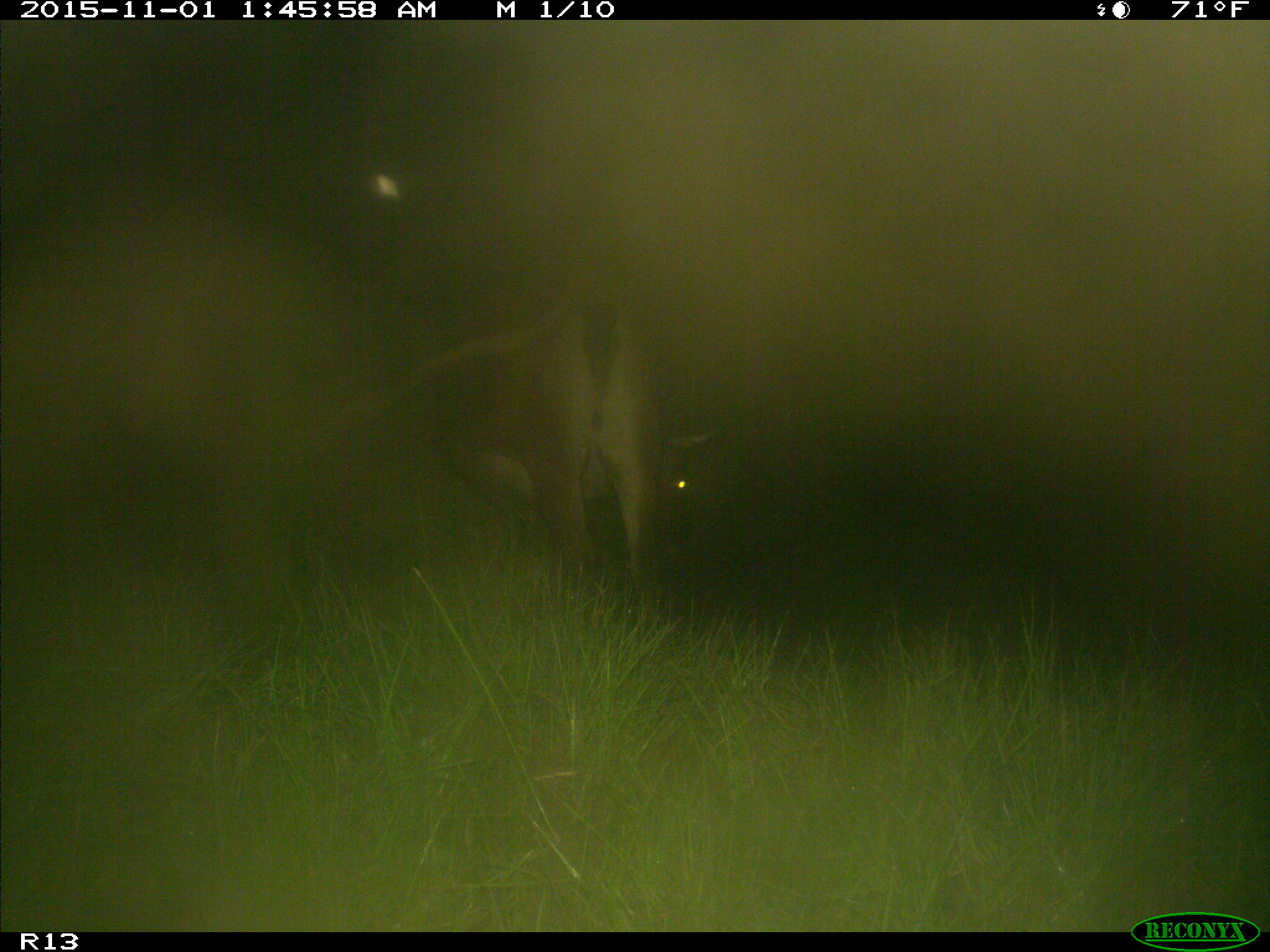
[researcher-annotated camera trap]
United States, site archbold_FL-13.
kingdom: Animalia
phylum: Chordata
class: Mammalia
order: Artiodactyla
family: Bovidae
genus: Bos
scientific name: Bos taurus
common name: domestic cow